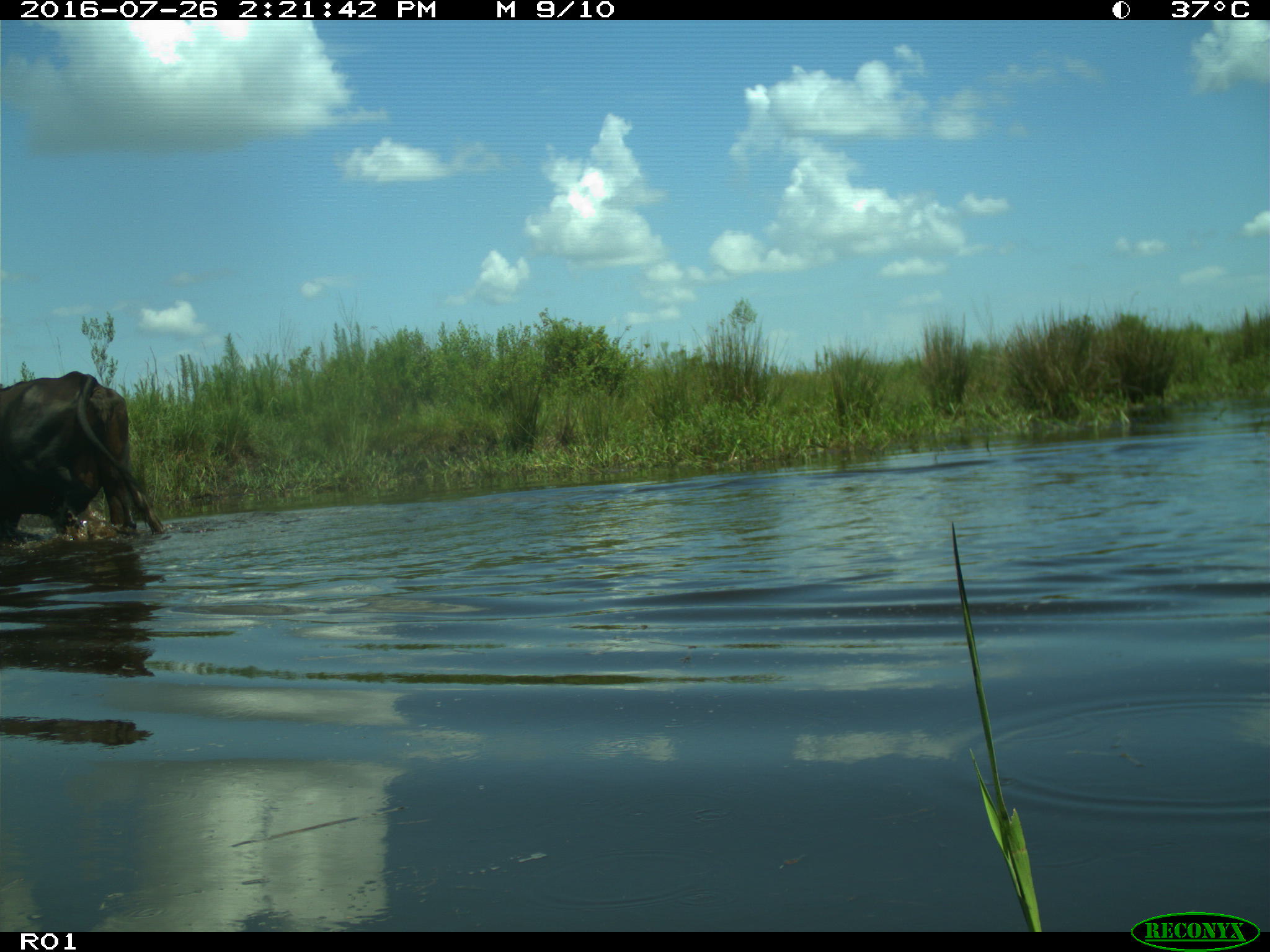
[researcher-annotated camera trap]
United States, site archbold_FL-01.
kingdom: Animalia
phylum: Chordata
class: Mammalia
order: Artiodactyla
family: Bovidae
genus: Bos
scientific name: Bos taurus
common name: domestic cow